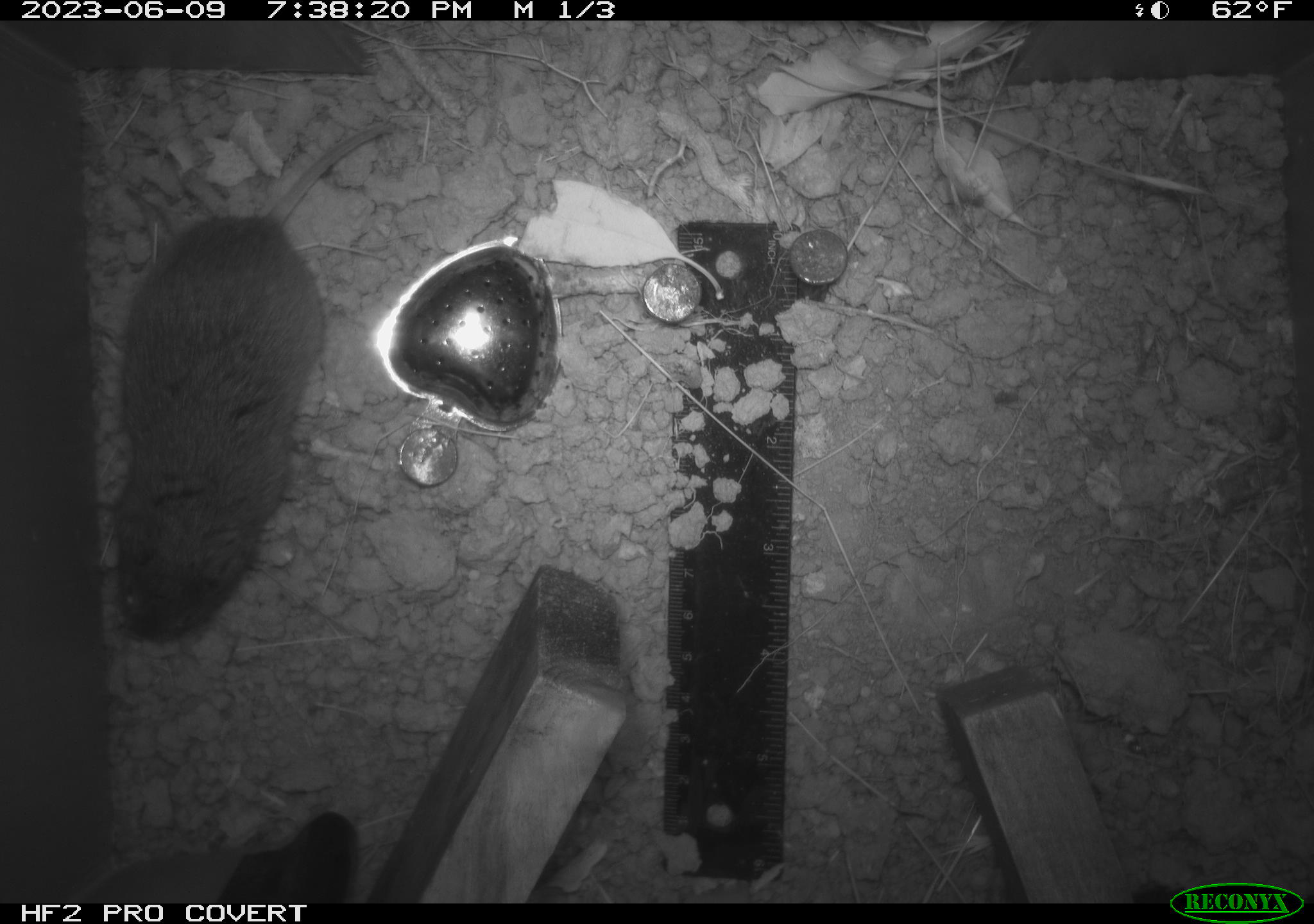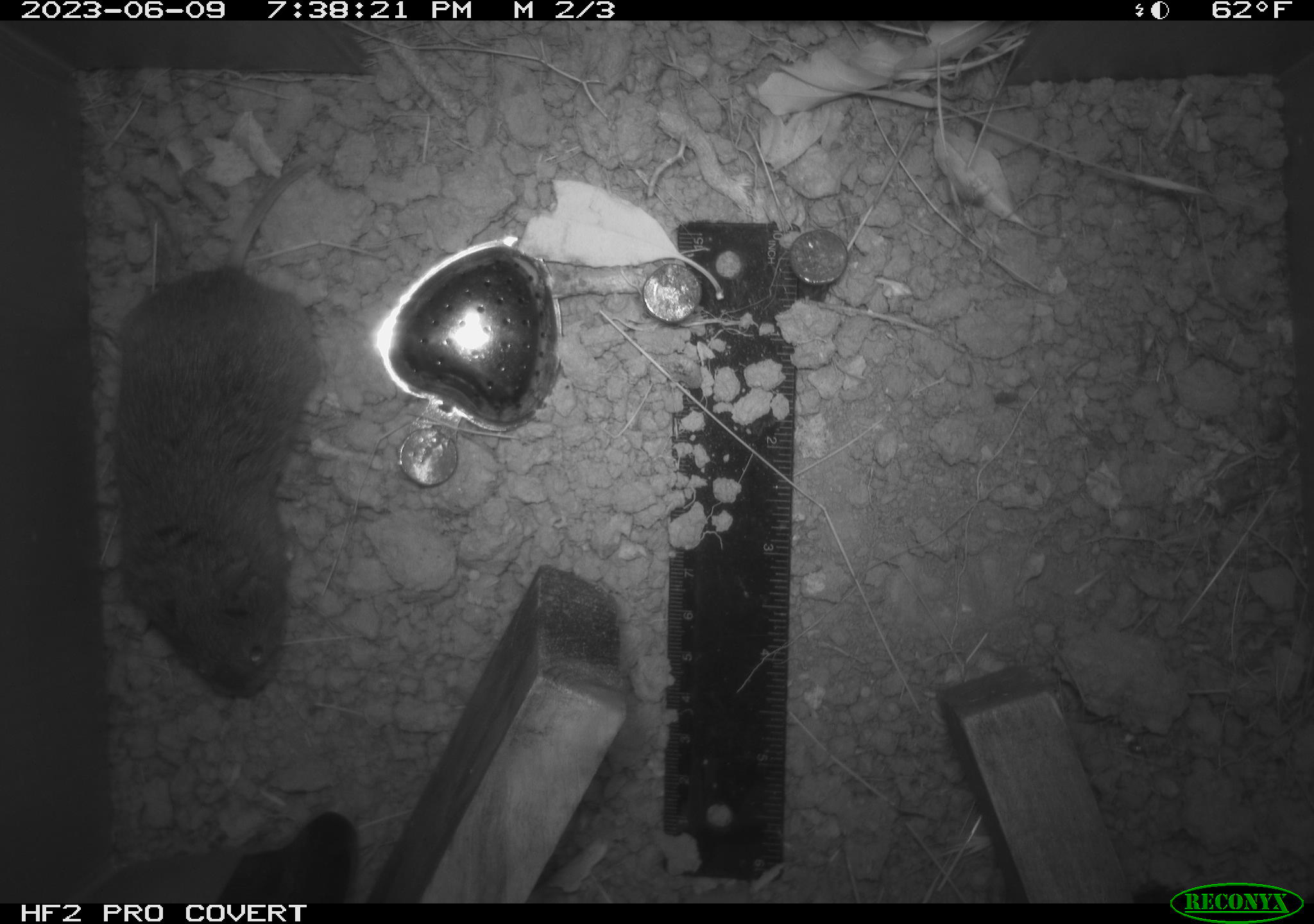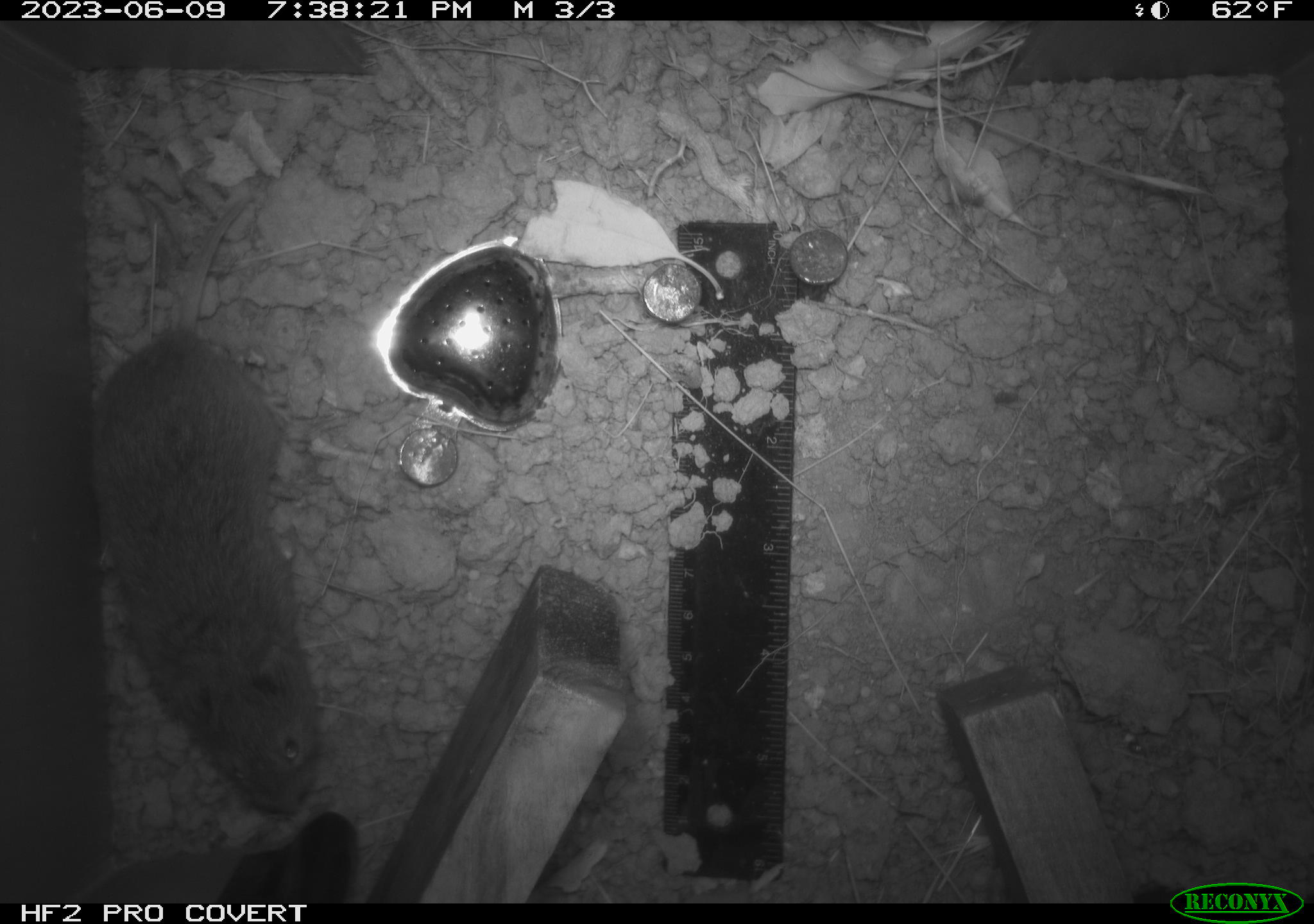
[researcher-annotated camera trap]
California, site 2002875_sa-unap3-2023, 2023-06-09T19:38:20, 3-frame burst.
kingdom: Animalia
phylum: Chordata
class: Mammalia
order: Rodentia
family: Cricetidae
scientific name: Arvicolinae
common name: voles, lemmings, and muskrats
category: arvicolinae subfamily